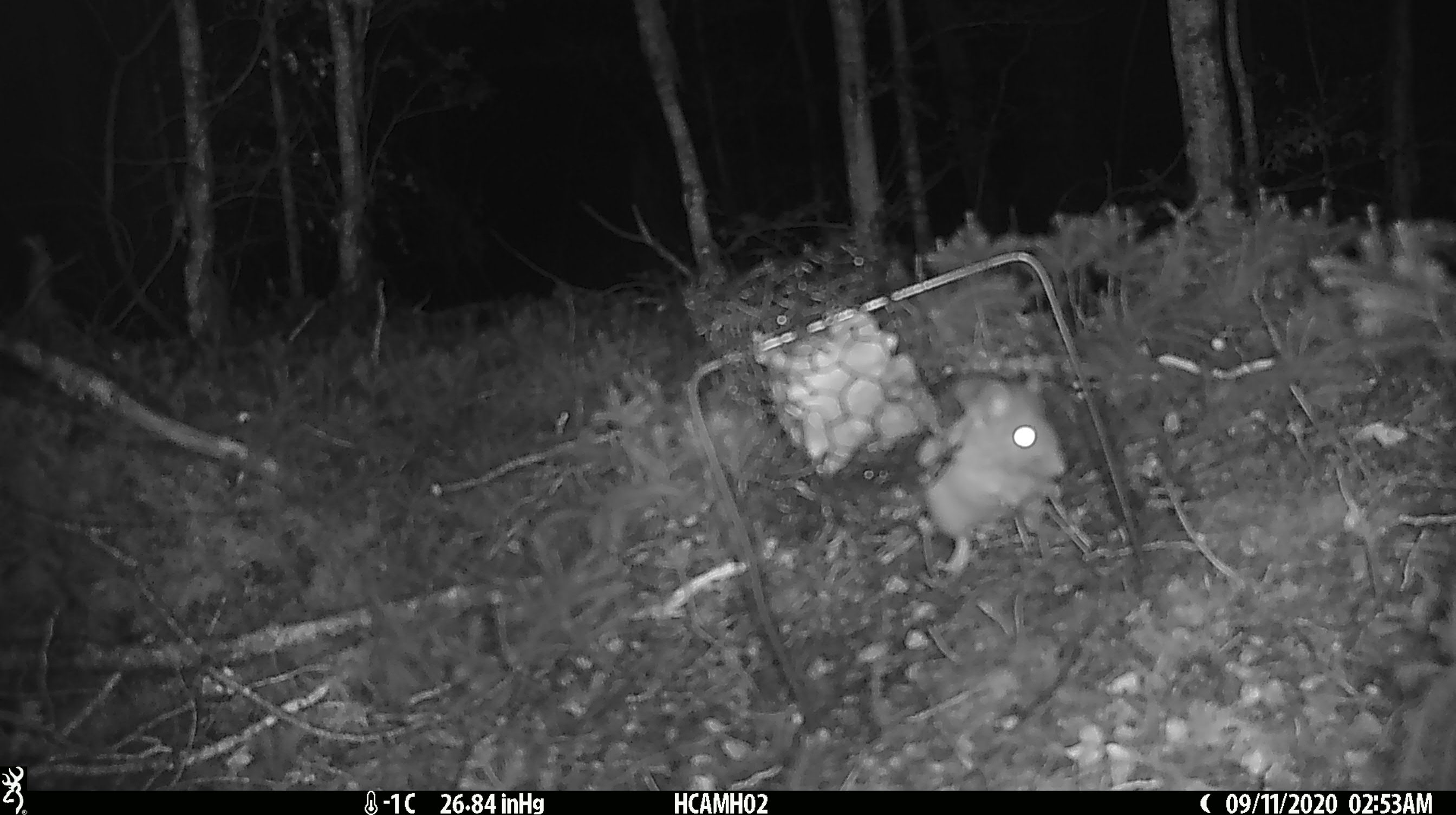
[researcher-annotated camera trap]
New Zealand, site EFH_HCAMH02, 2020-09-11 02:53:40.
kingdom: Animalia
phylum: Chordata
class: Mammalia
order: Rodentia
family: Muridae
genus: Rattus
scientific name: Rattus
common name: rat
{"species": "rat (Rattus)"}